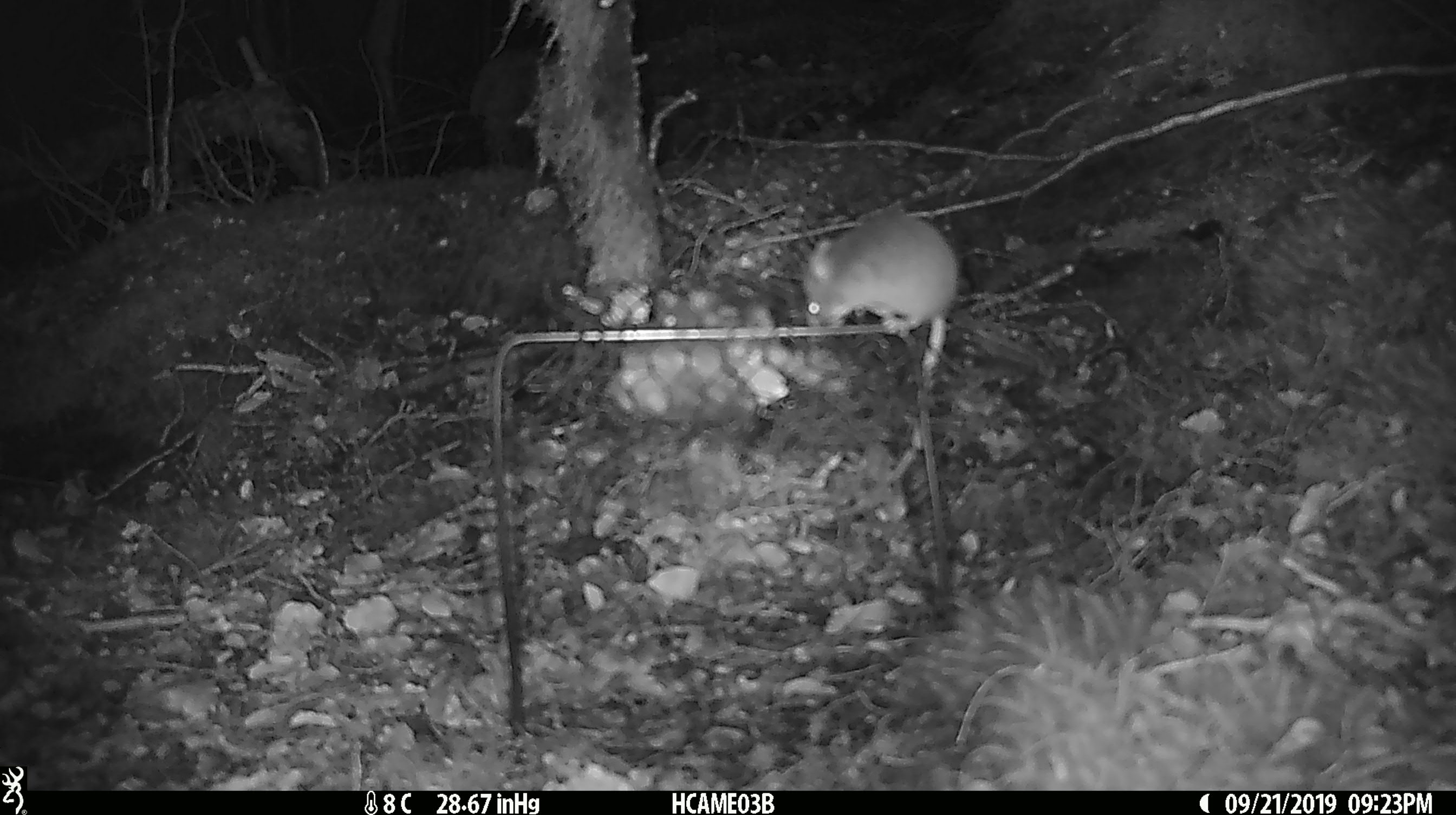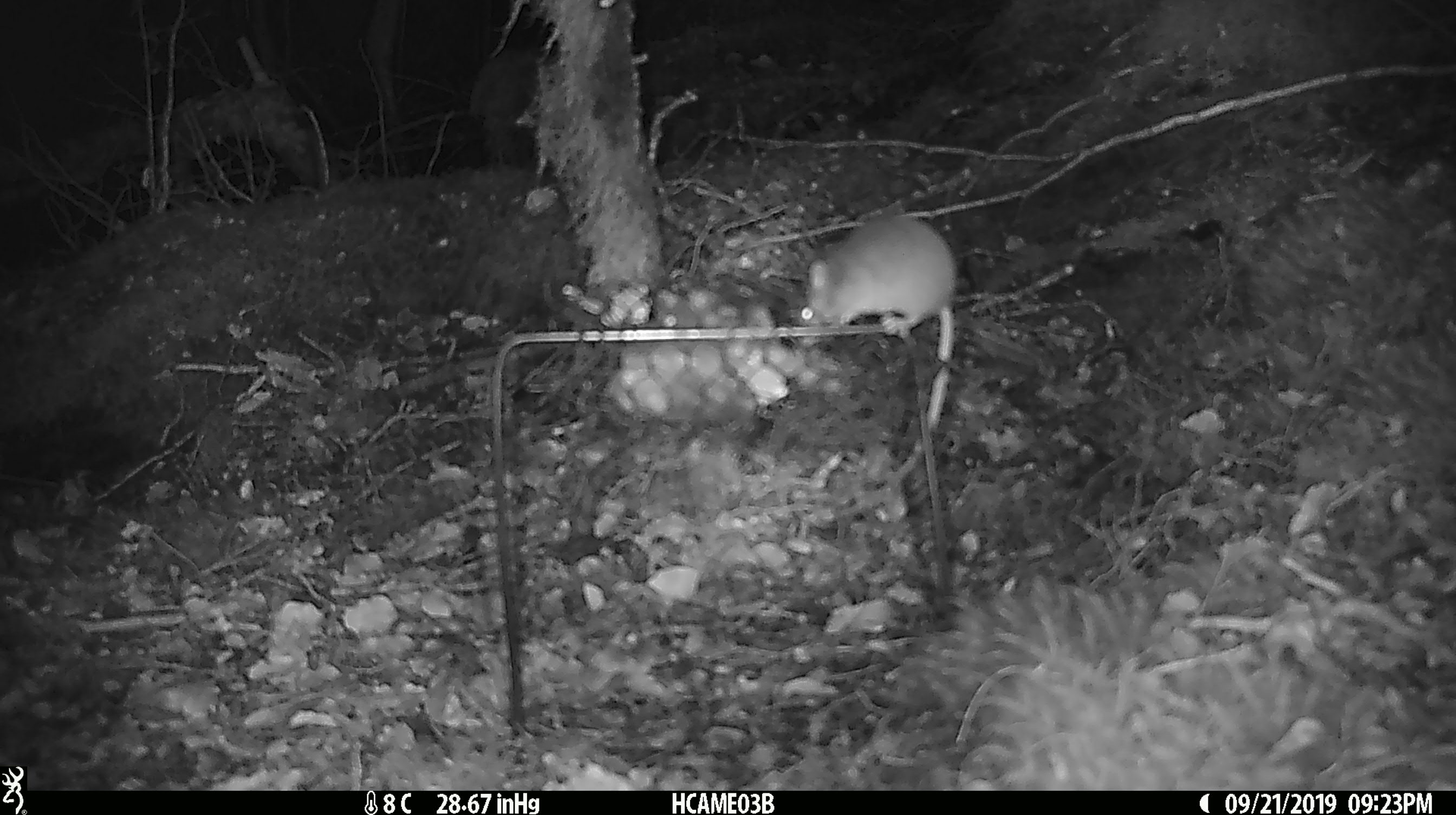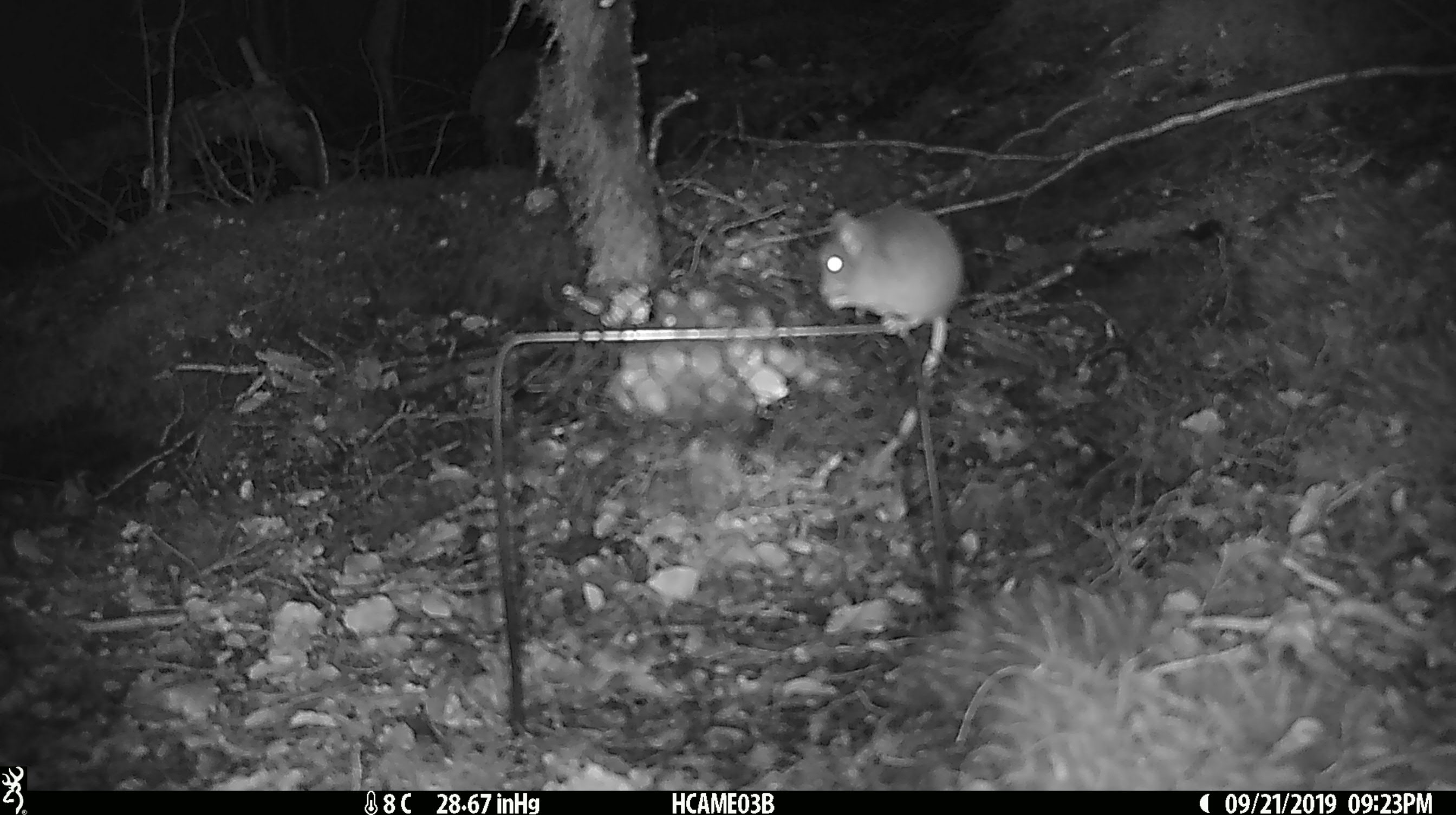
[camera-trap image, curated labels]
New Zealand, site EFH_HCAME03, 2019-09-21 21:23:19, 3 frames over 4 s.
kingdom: Animalia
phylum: Chordata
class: Mammalia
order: Rodentia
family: Muridae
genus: Mus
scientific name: Mus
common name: mouse